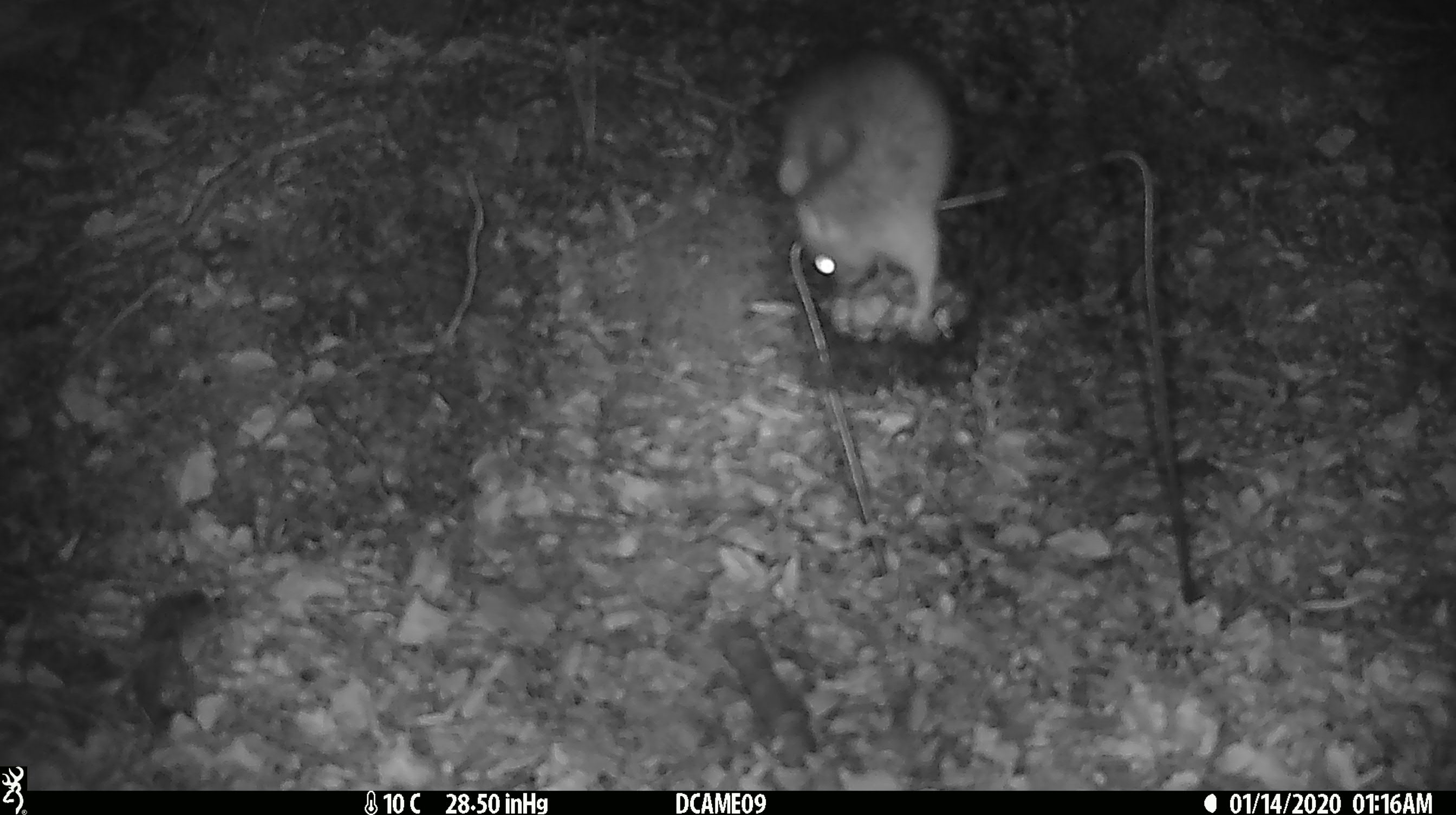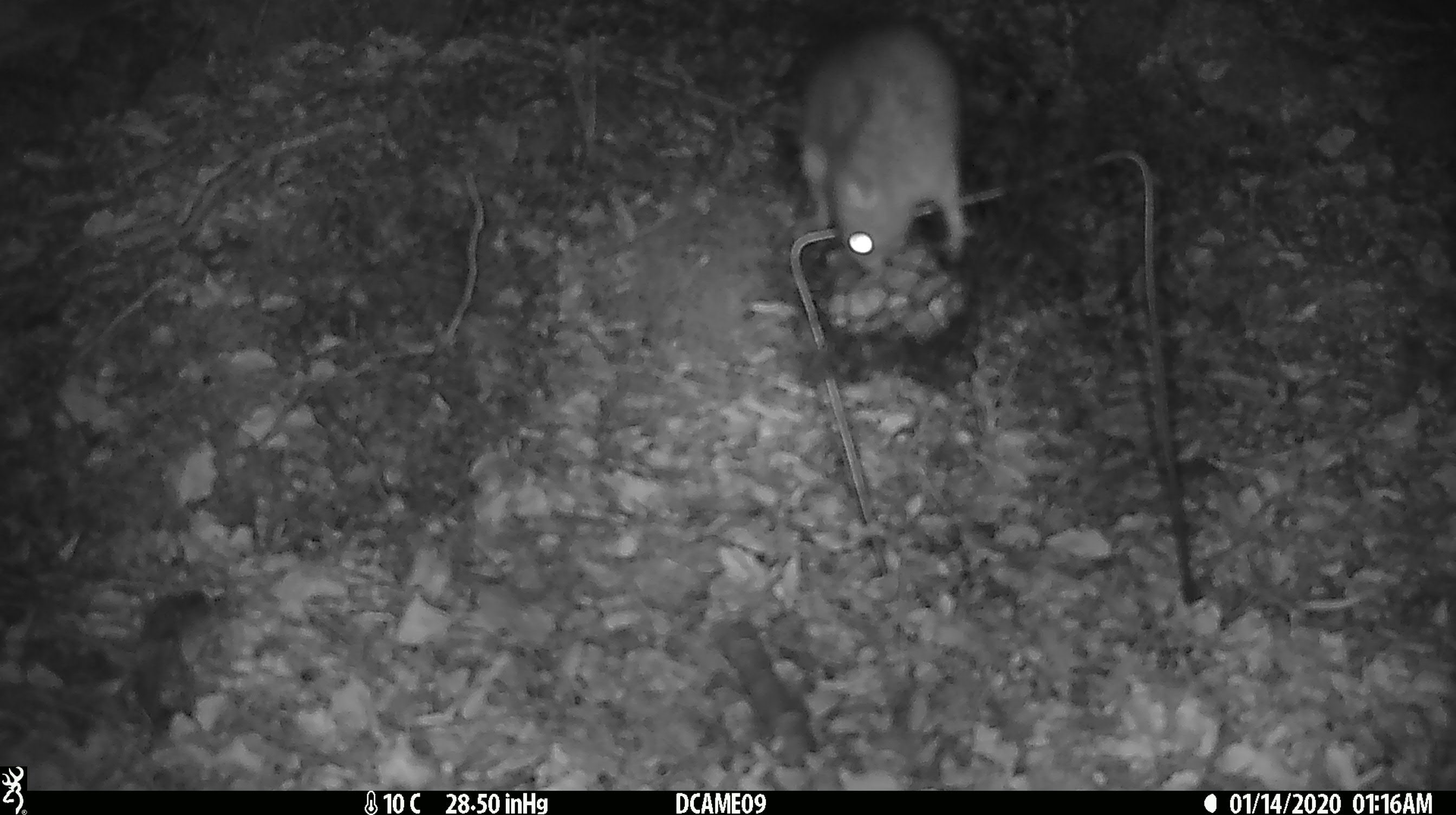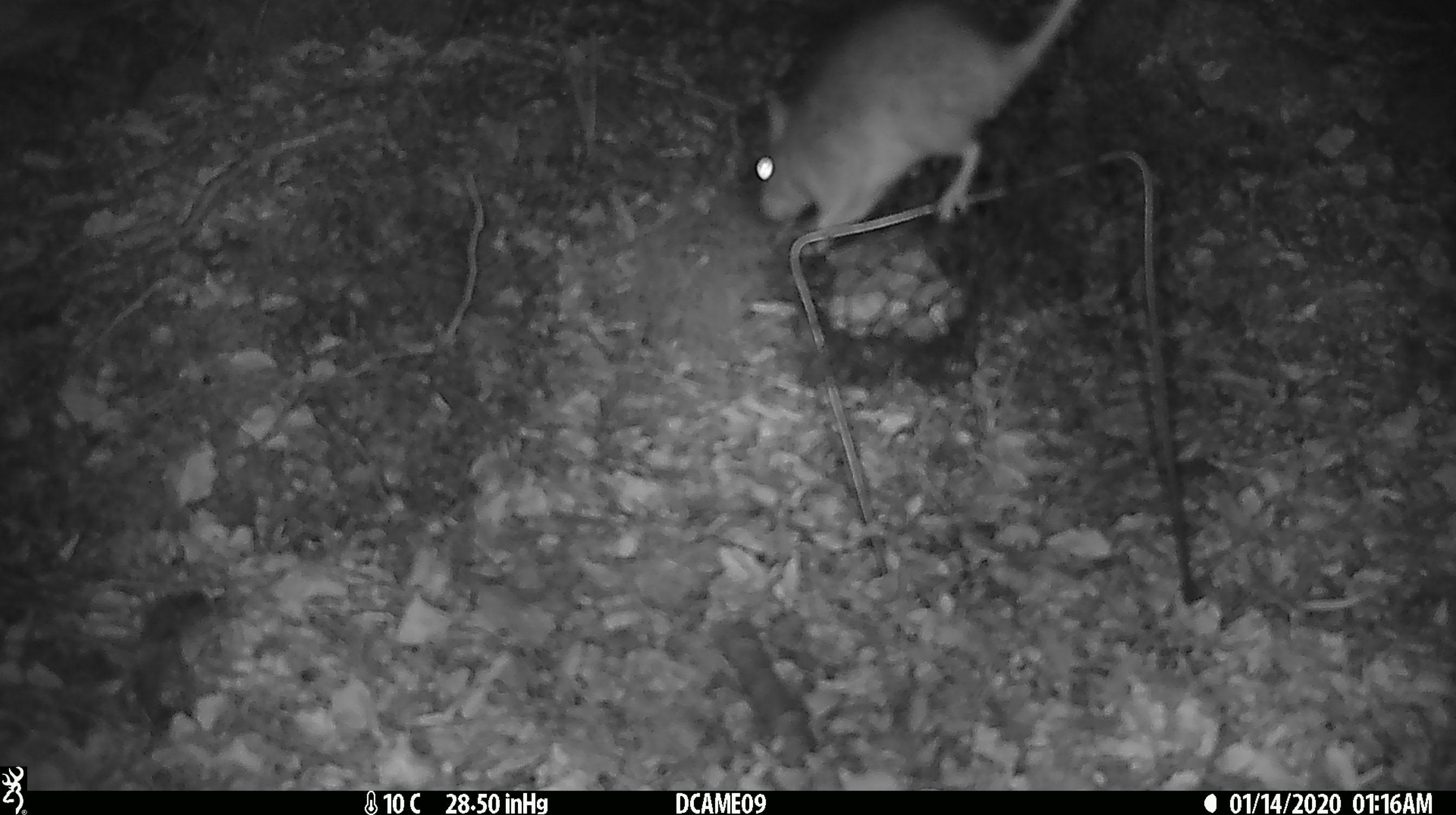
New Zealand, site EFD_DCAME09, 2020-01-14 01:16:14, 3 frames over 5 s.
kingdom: Animalia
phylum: Chordata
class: Mammalia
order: Rodentia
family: Muridae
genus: Rattus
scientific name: Rattus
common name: rat